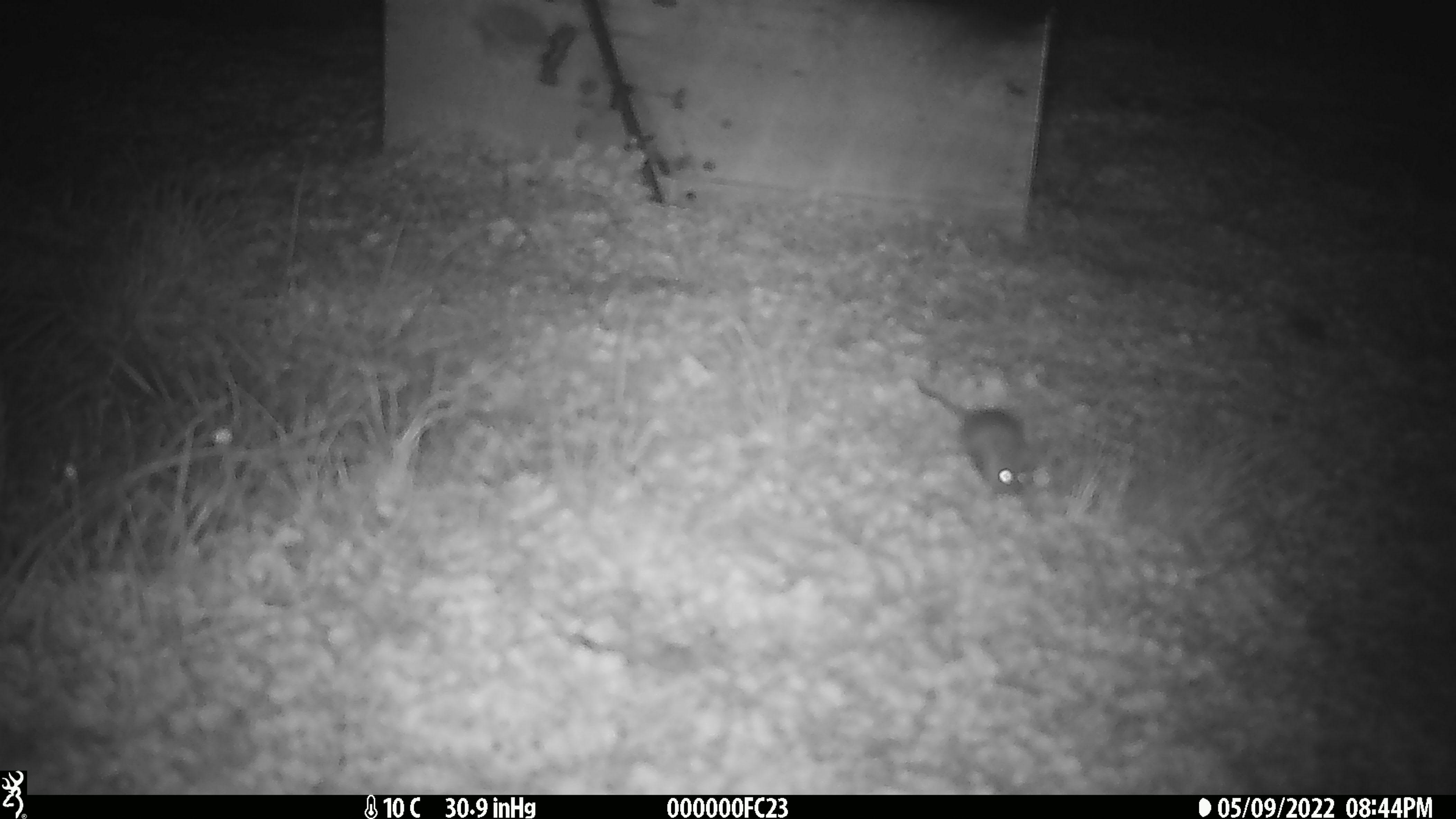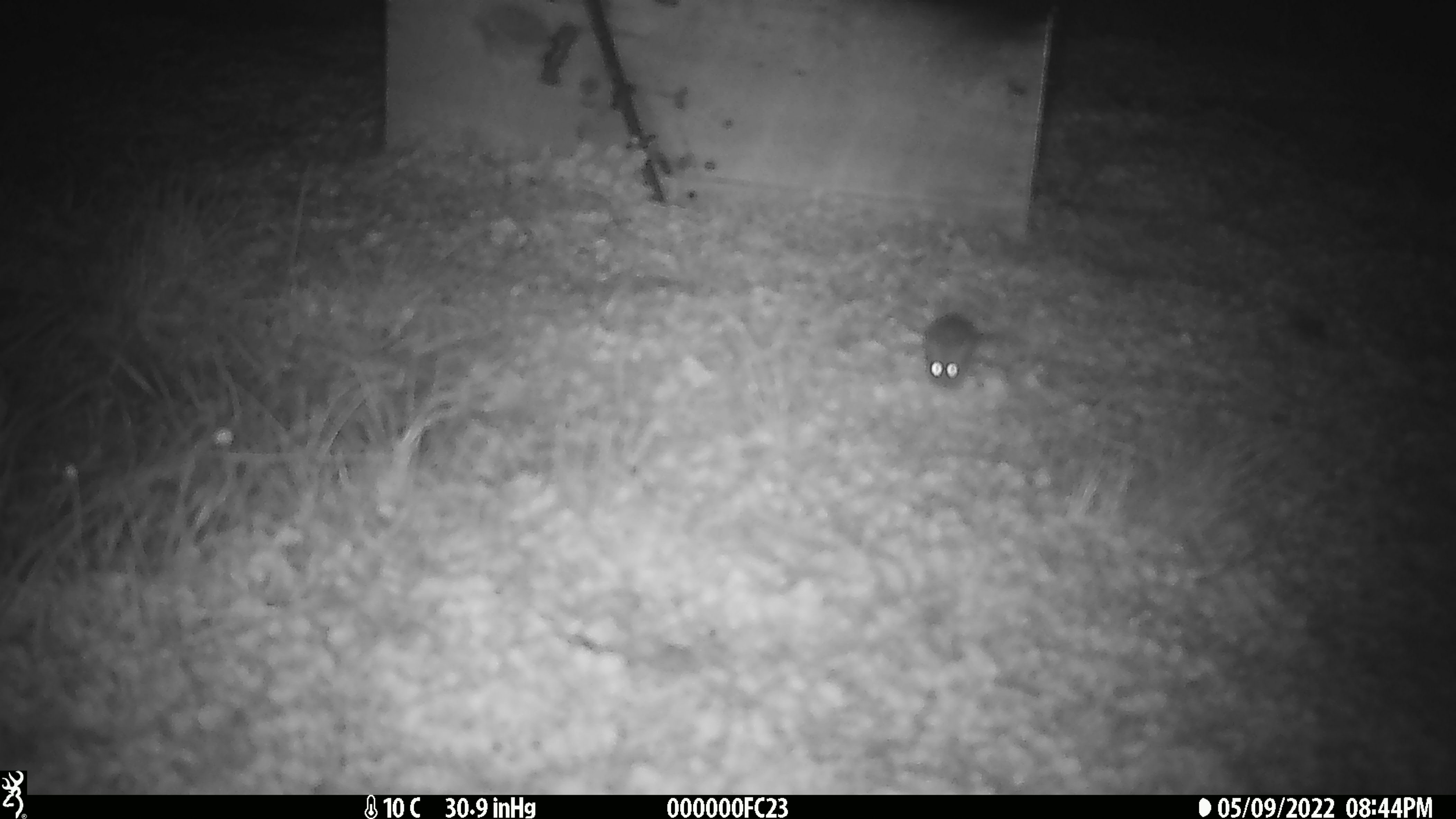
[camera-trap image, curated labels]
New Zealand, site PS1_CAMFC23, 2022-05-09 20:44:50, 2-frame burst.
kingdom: Animalia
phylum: Chordata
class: Mammalia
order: Rodentia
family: Muridae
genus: Mus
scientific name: Mus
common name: mouse